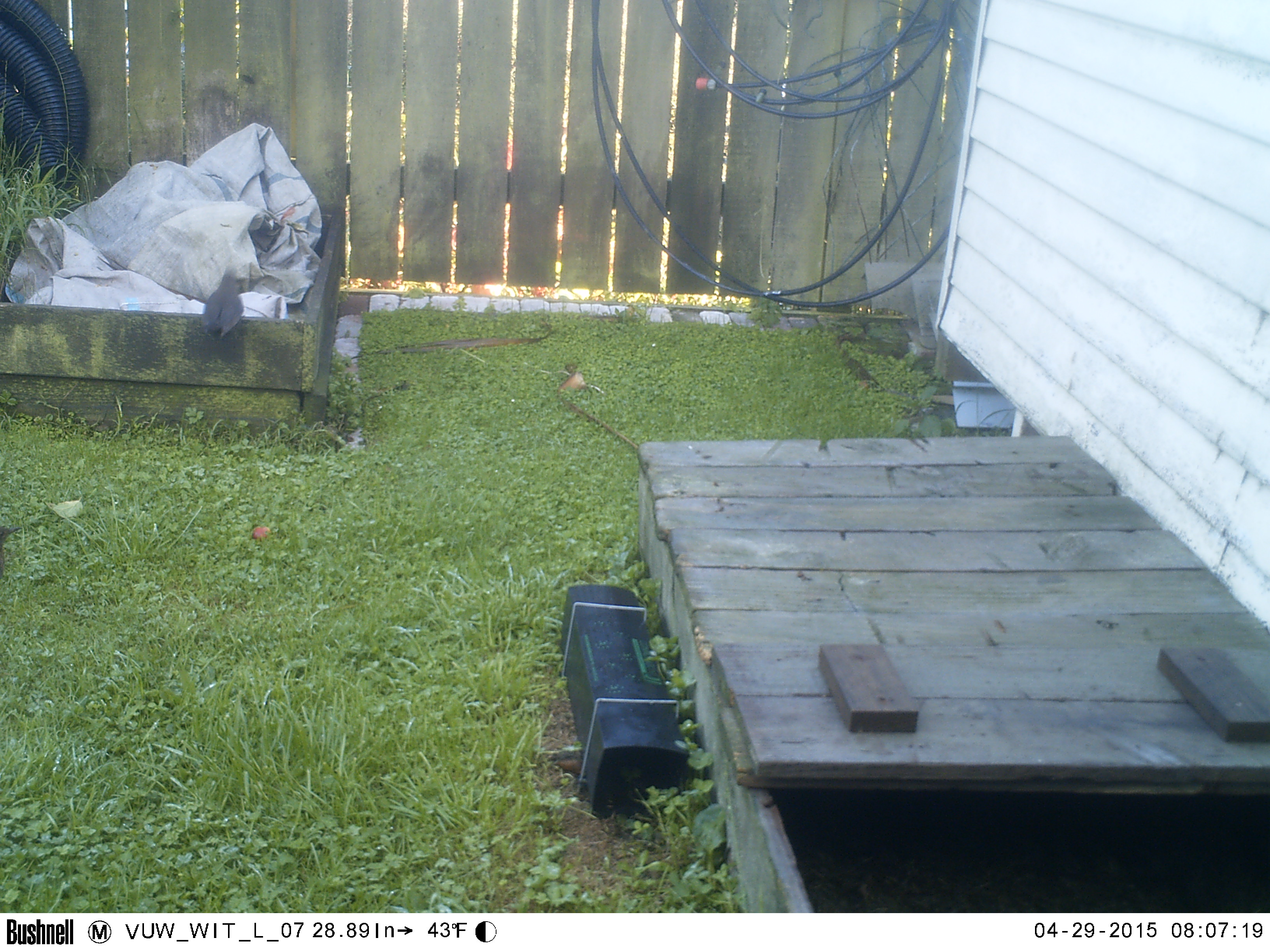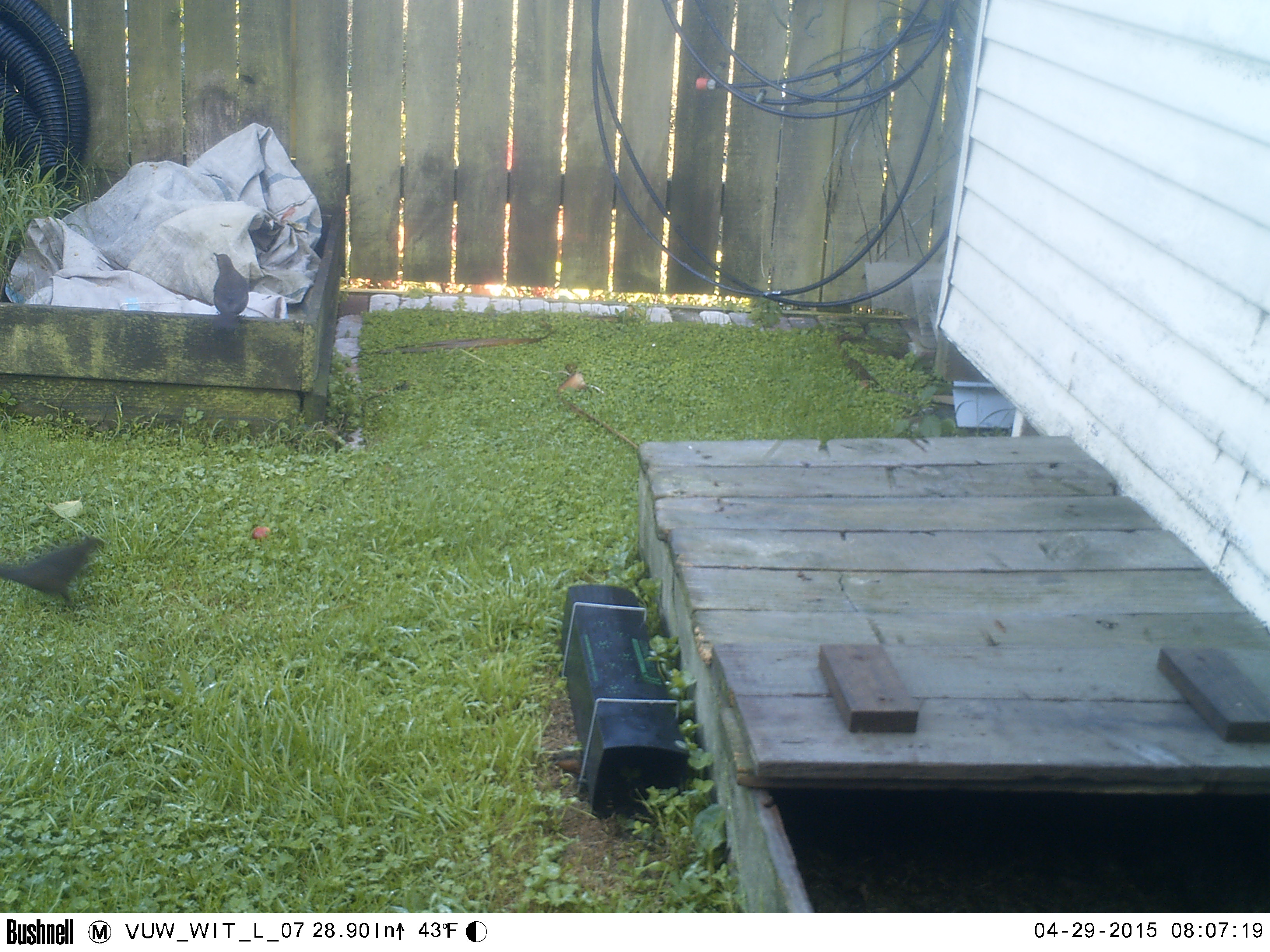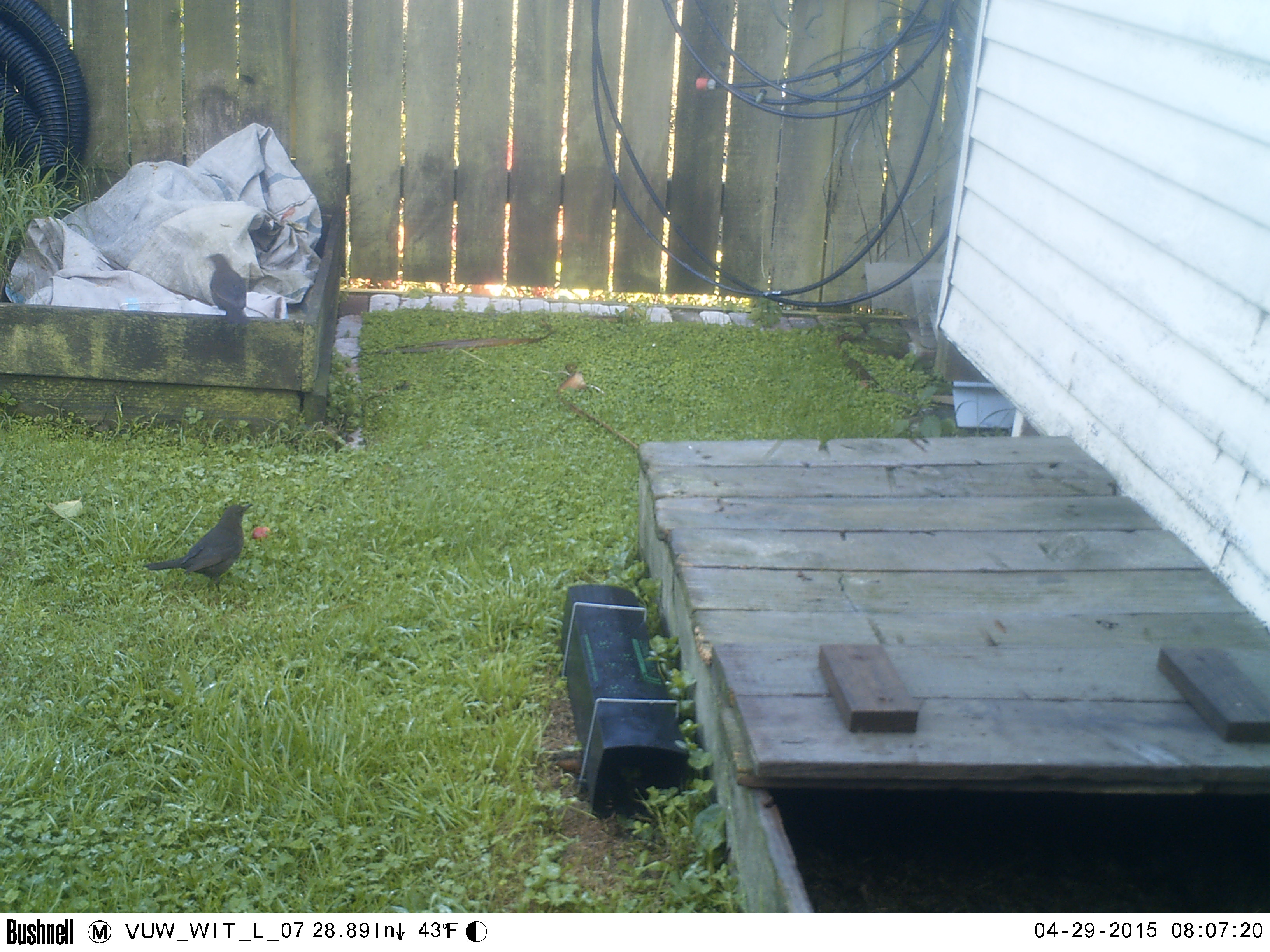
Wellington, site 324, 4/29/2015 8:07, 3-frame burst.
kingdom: Animalia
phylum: Chordata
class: Aves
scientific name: Aves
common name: bird